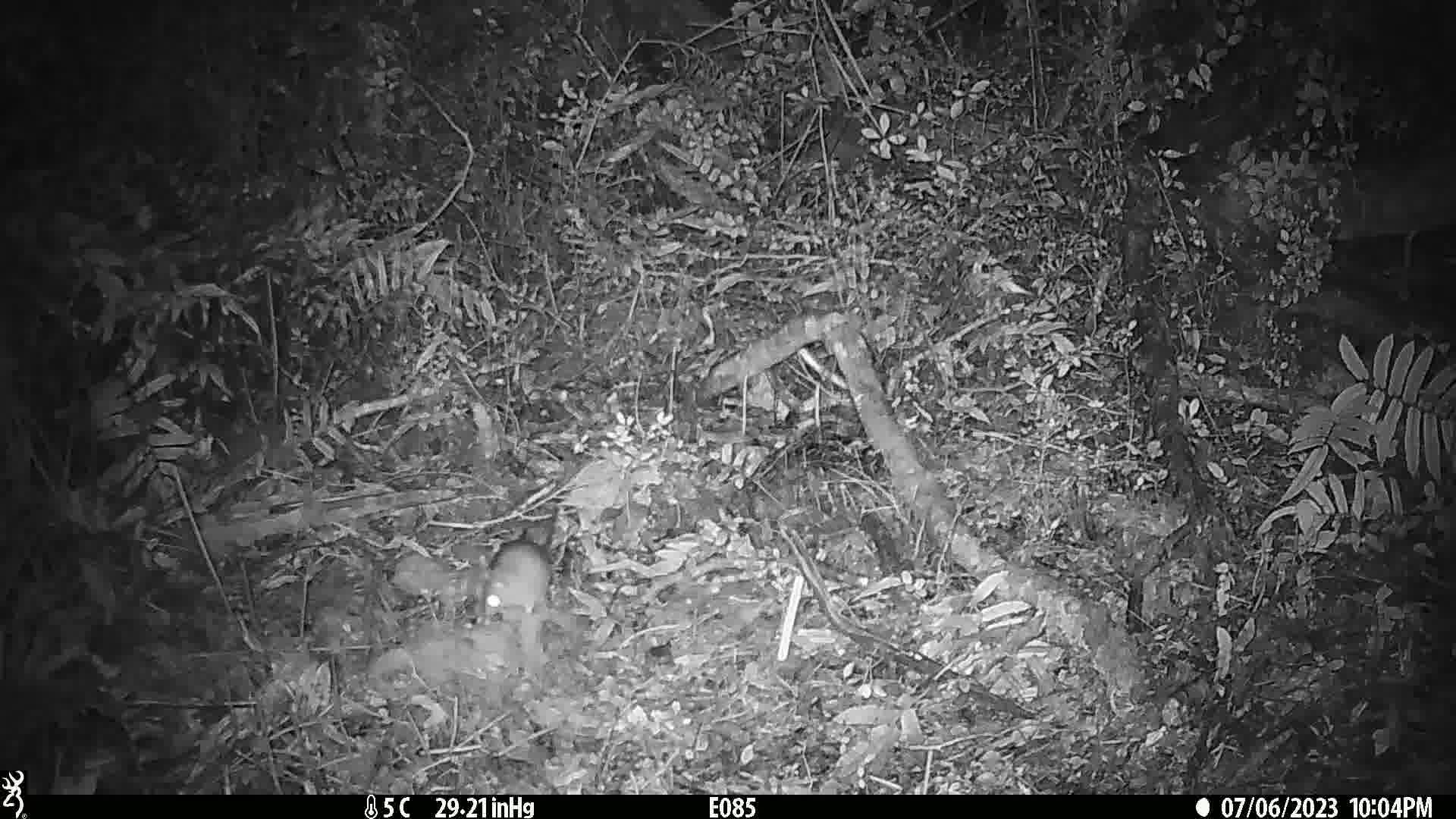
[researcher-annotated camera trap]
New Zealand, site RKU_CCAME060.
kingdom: Animalia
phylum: Chordata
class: Mammalia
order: Rodentia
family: Muridae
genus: Rattus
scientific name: Rattus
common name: rat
Rat (Rattus).